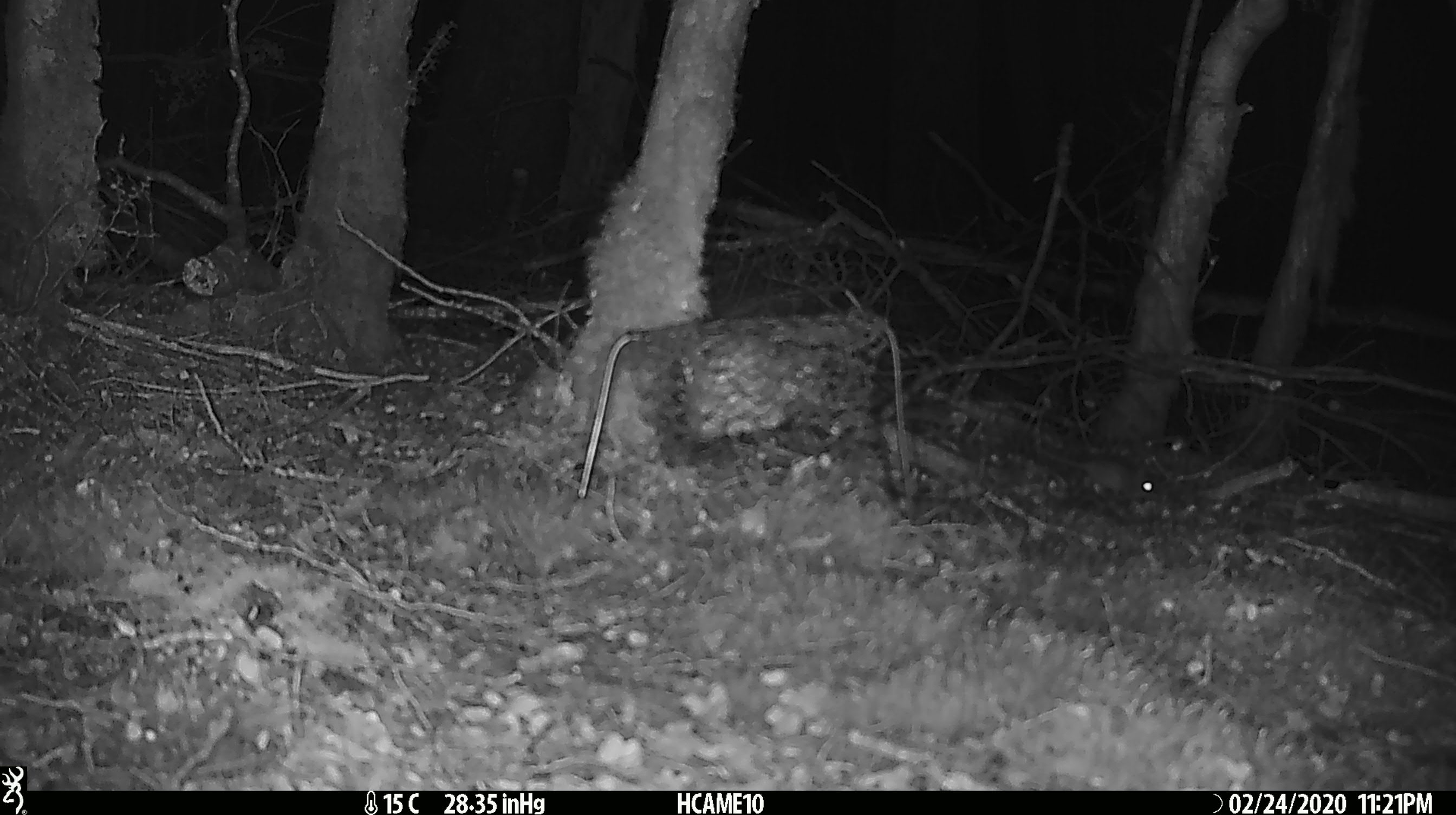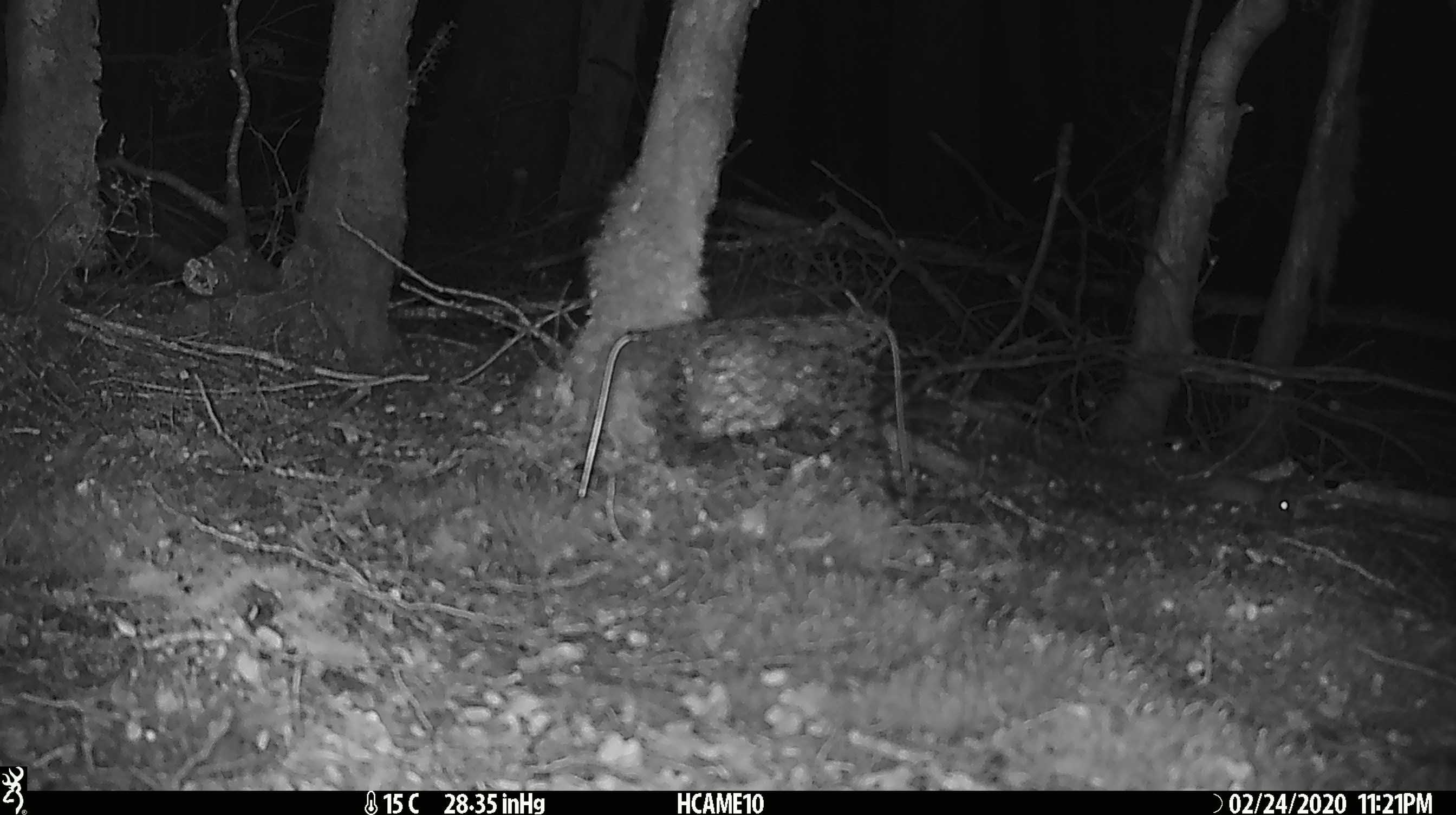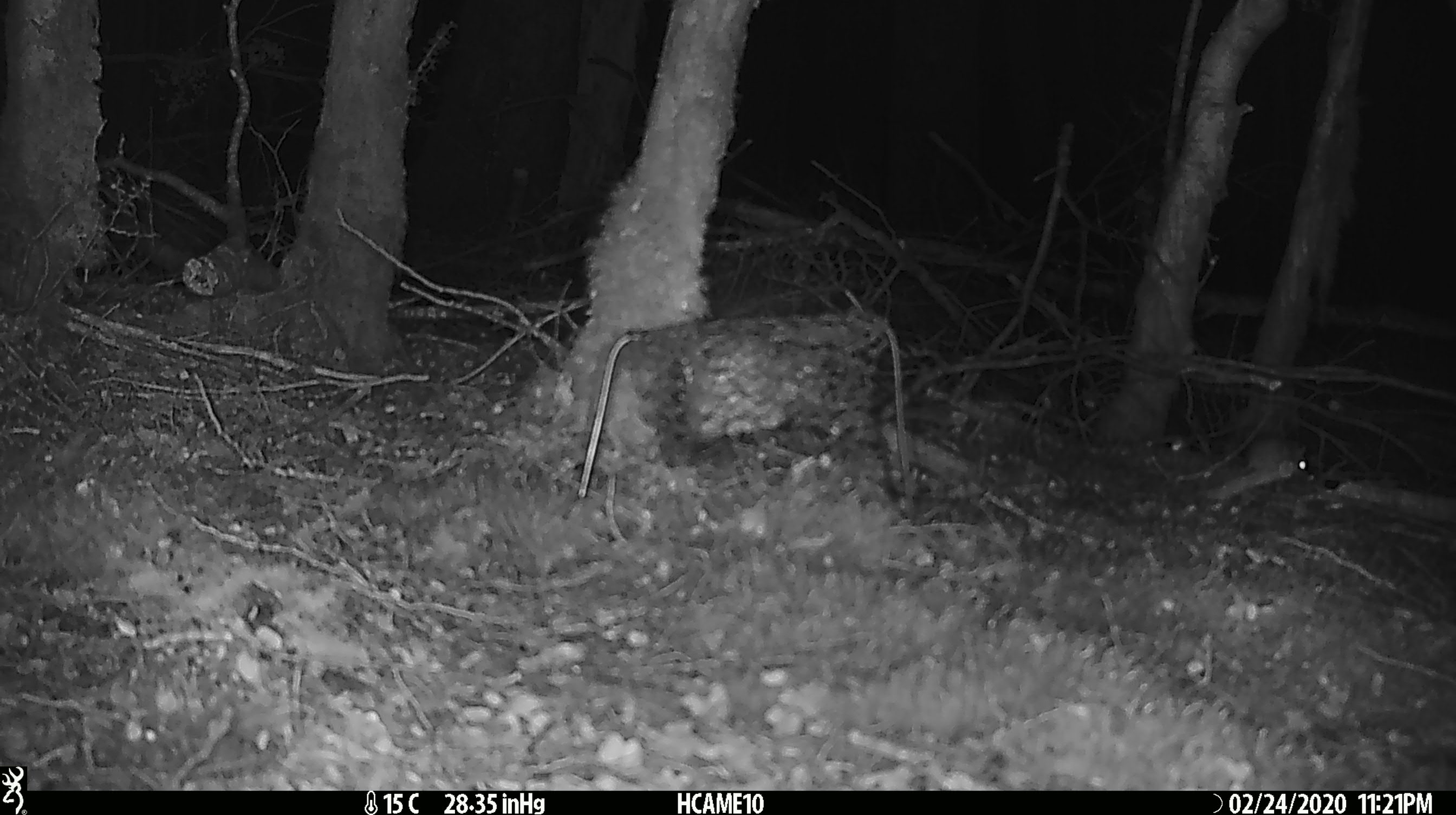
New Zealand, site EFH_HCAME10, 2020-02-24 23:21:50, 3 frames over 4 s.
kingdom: Animalia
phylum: Chordata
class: Mammalia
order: Rodentia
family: Muridae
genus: Mus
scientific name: Mus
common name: mouse